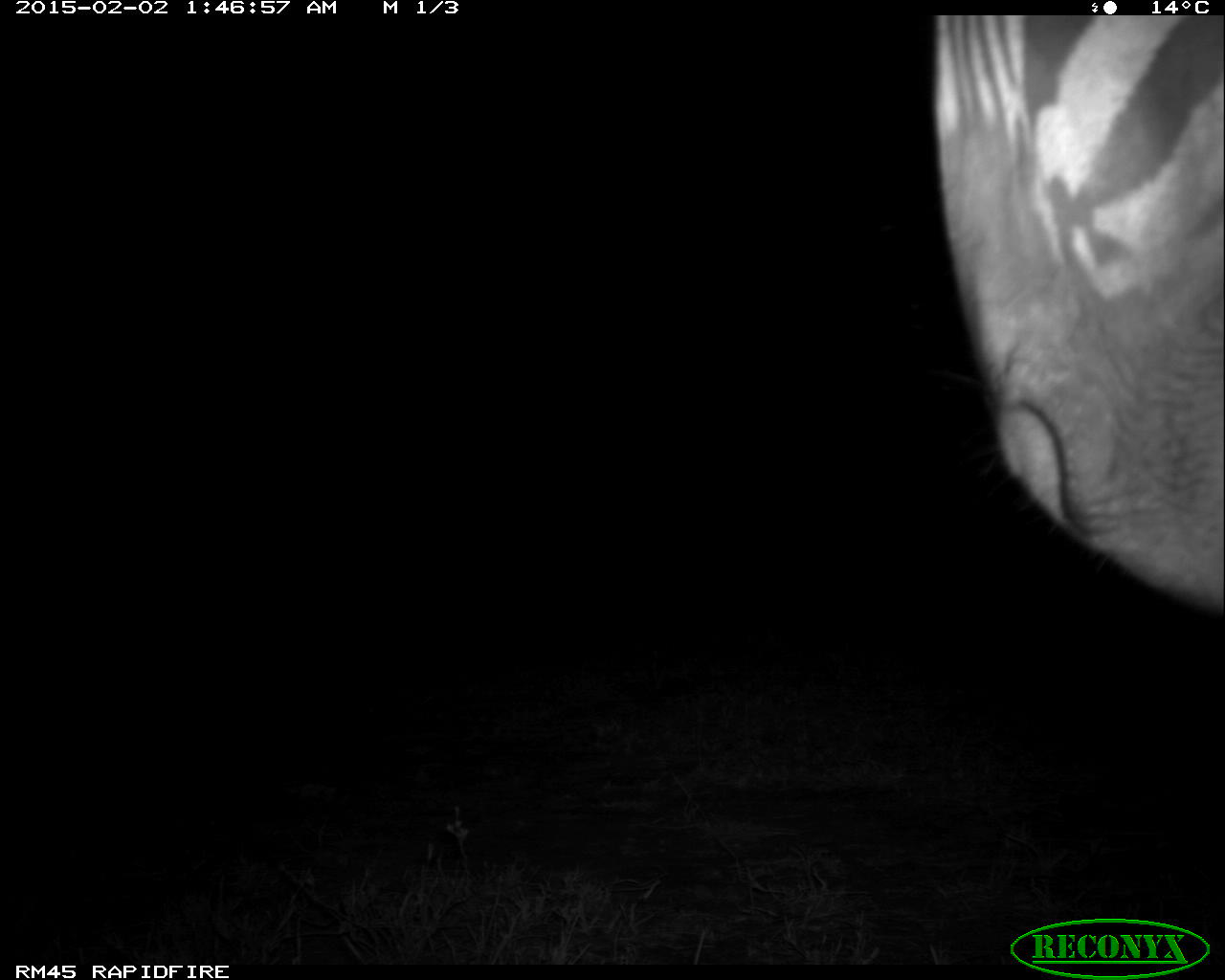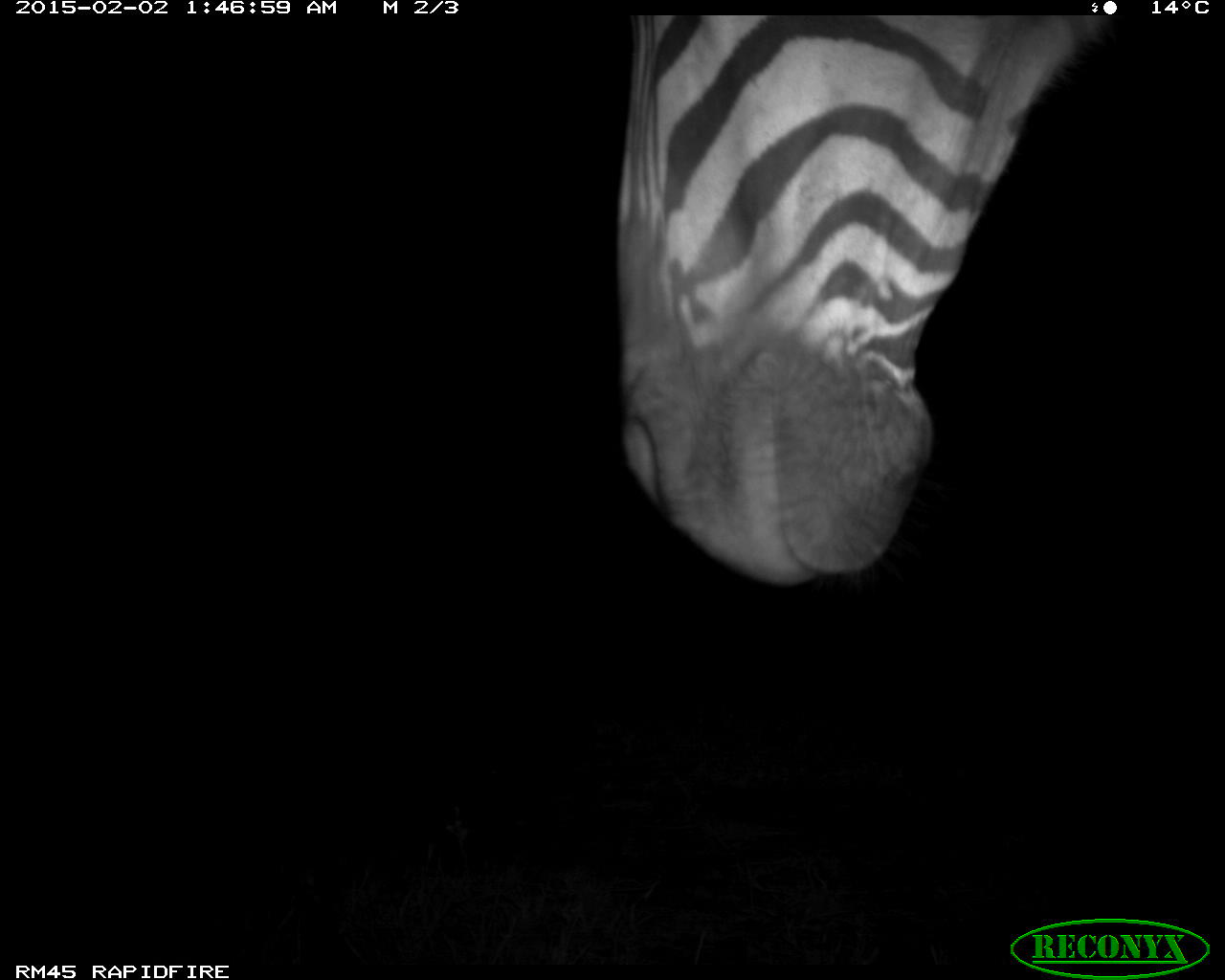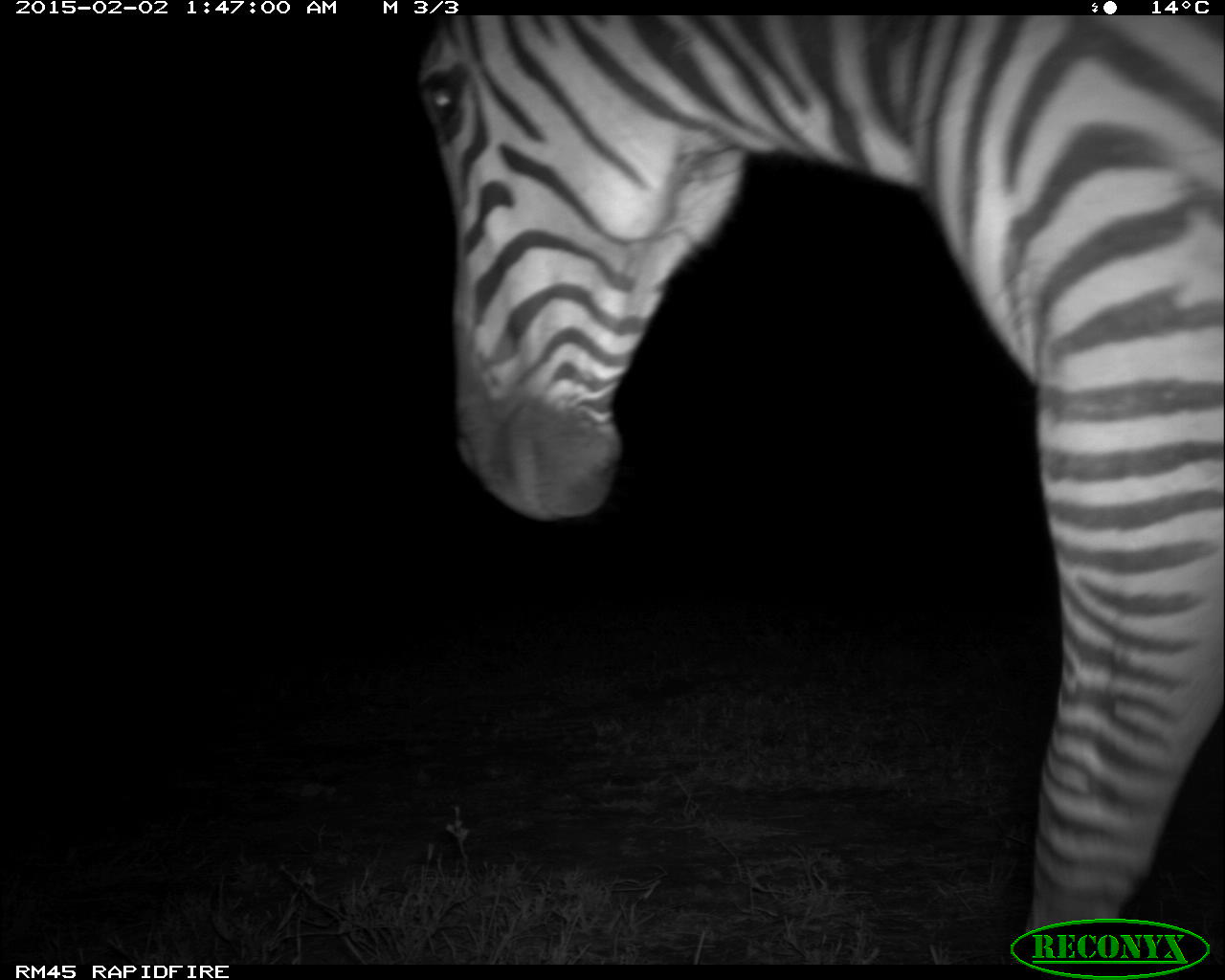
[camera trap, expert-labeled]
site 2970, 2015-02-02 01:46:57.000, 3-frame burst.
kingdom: Animalia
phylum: Chordata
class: Mammalia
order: Perissodactyla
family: Equidae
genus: Equus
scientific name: Equus quagga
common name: plains zebra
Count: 1.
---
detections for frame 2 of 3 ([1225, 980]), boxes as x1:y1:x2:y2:
equus quagga: 609:15:1122:598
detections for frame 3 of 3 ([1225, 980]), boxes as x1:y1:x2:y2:
equus quagga: 413:15:1225:965